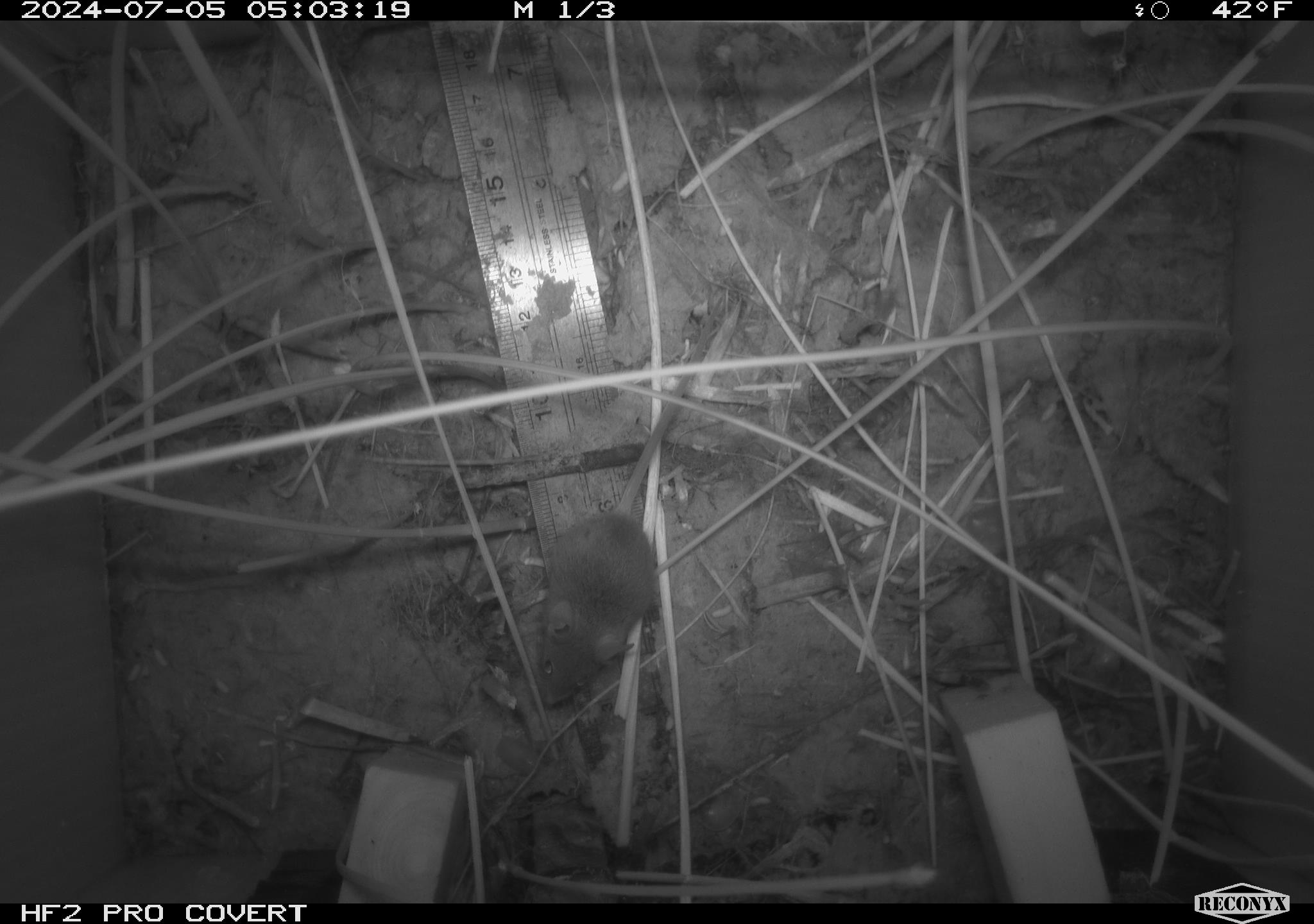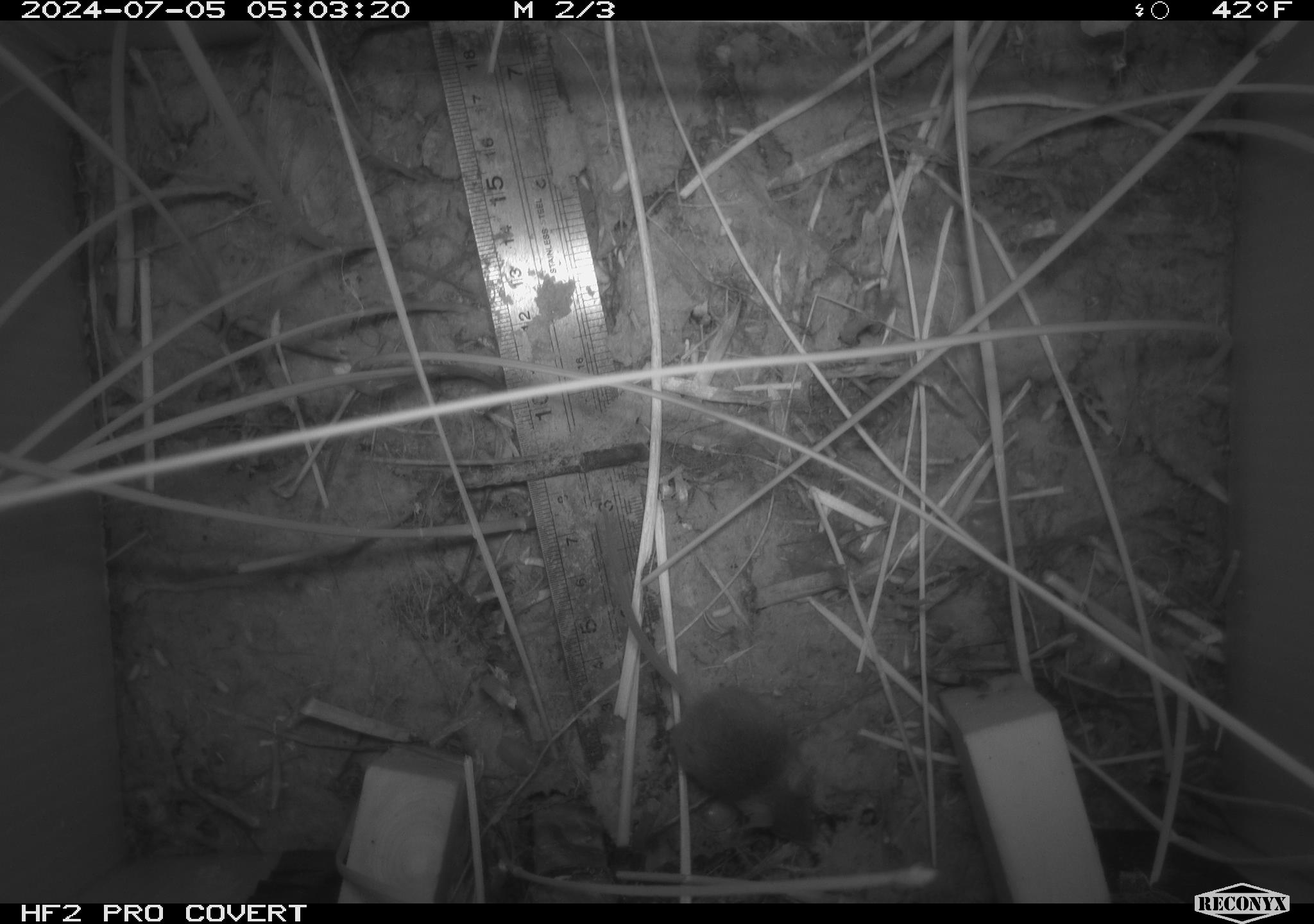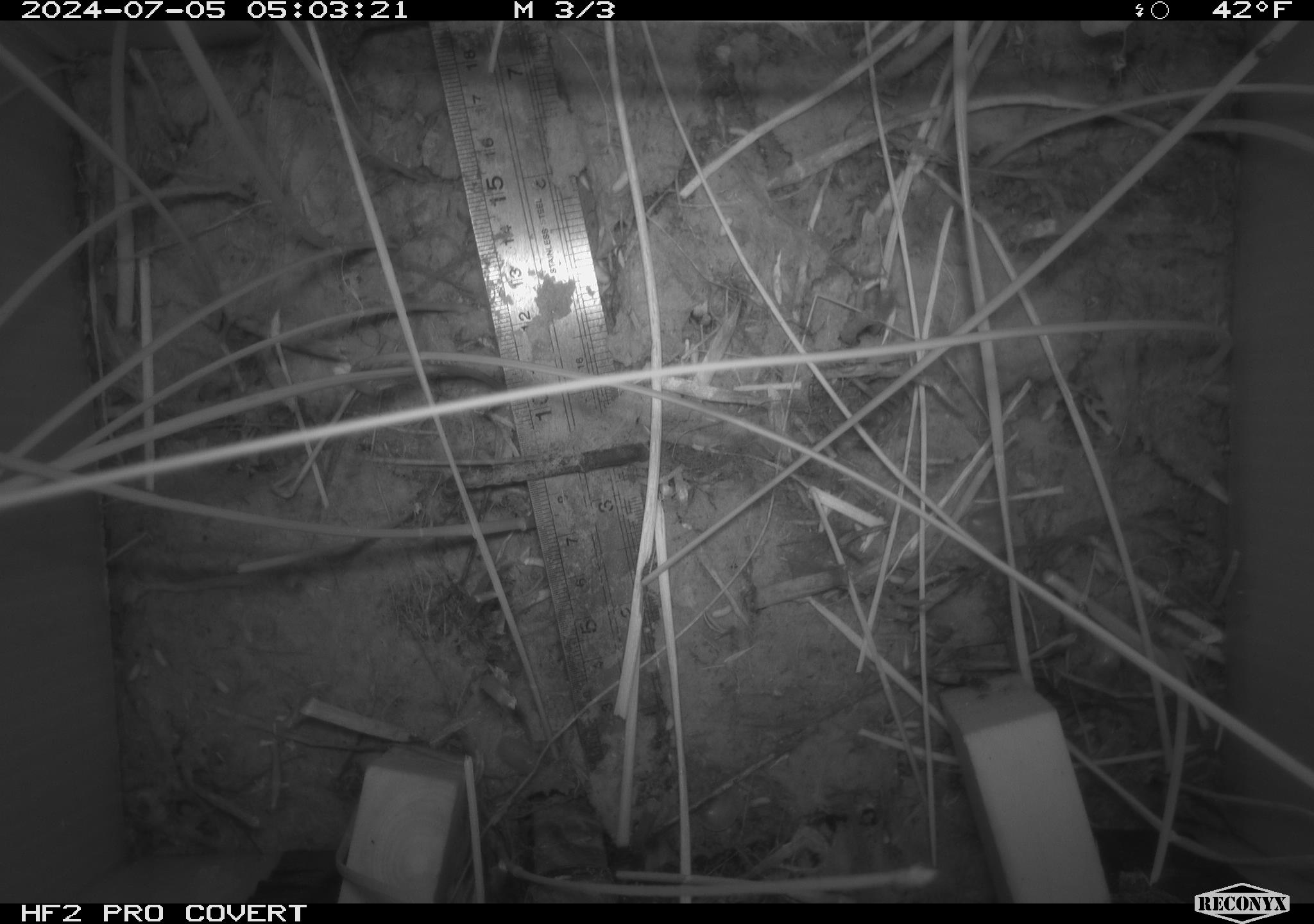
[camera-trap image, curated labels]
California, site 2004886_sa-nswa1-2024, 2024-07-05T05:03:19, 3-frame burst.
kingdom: Animalia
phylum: Chordata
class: Mammalia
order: Rodentia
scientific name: Rodentia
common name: rodent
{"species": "rodent (Rodentia)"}